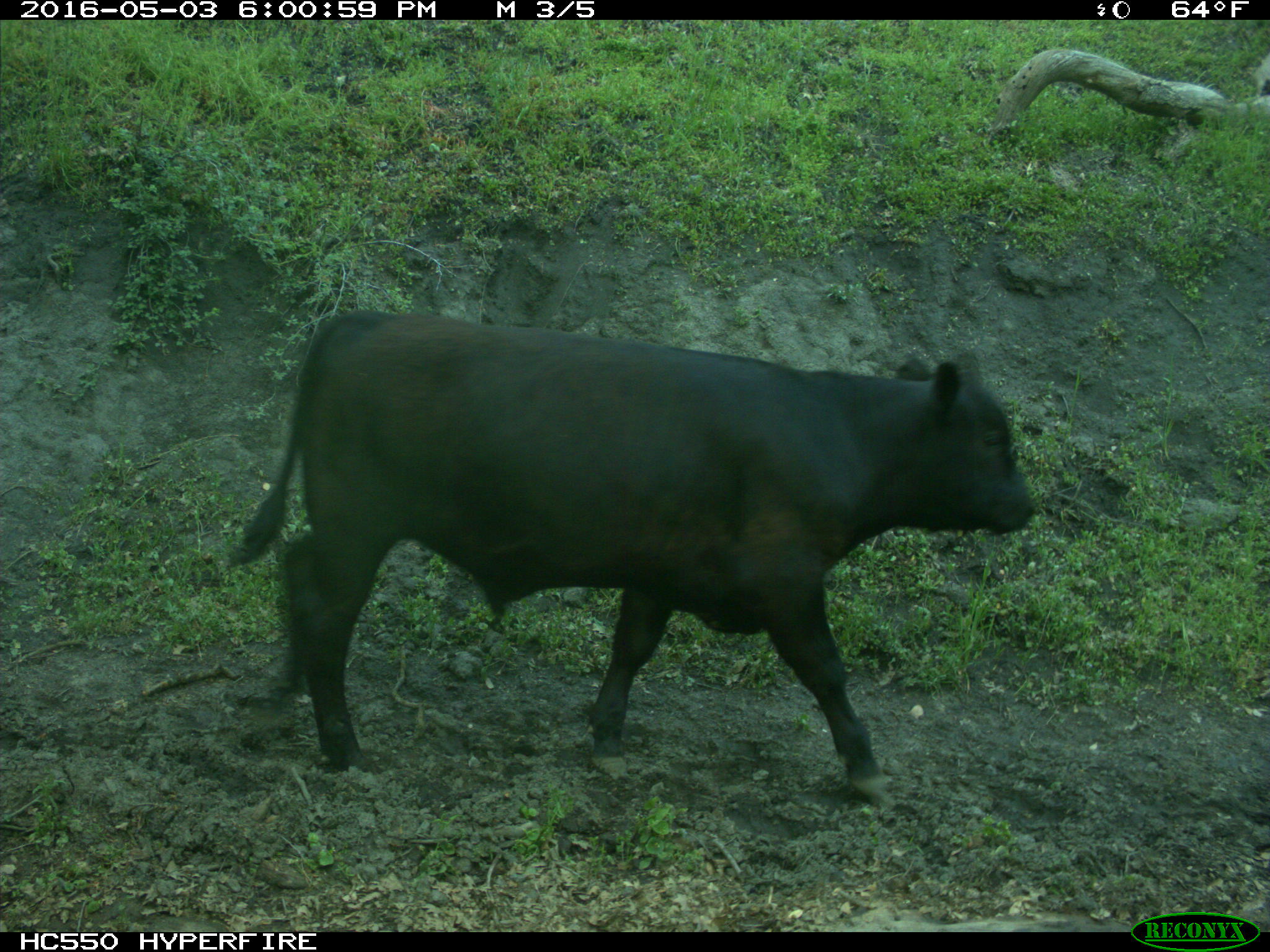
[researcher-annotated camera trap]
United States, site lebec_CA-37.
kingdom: Animalia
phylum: Chordata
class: Mammalia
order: Artiodactyla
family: Bovidae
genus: Bos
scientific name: Bos taurus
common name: domestic cow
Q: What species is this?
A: Bos taurus (domestic cow).